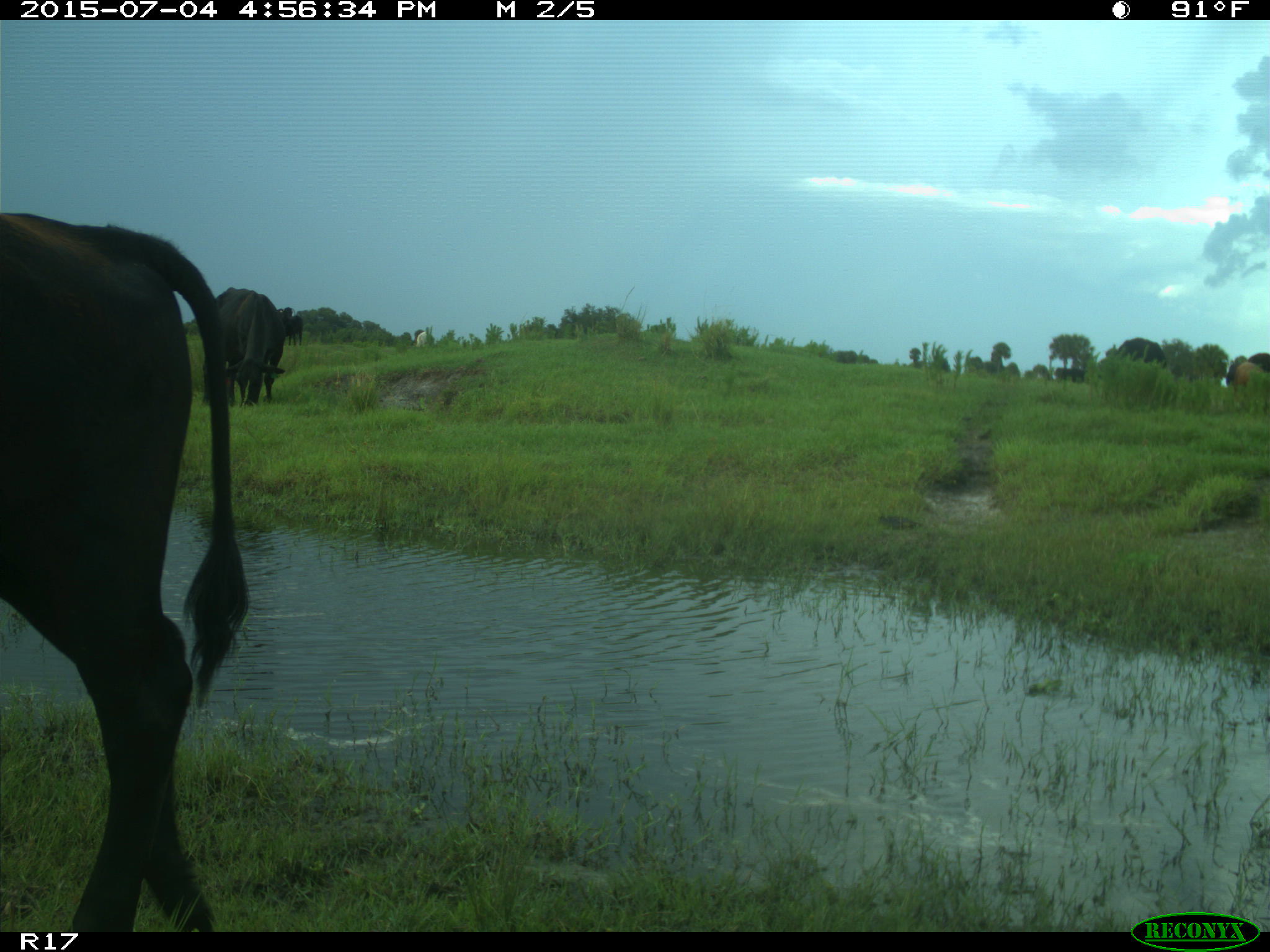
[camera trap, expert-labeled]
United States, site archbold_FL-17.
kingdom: Animalia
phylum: Chordata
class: Mammalia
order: Artiodactyla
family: Bovidae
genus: Bos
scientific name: Bos taurus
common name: domestic cow